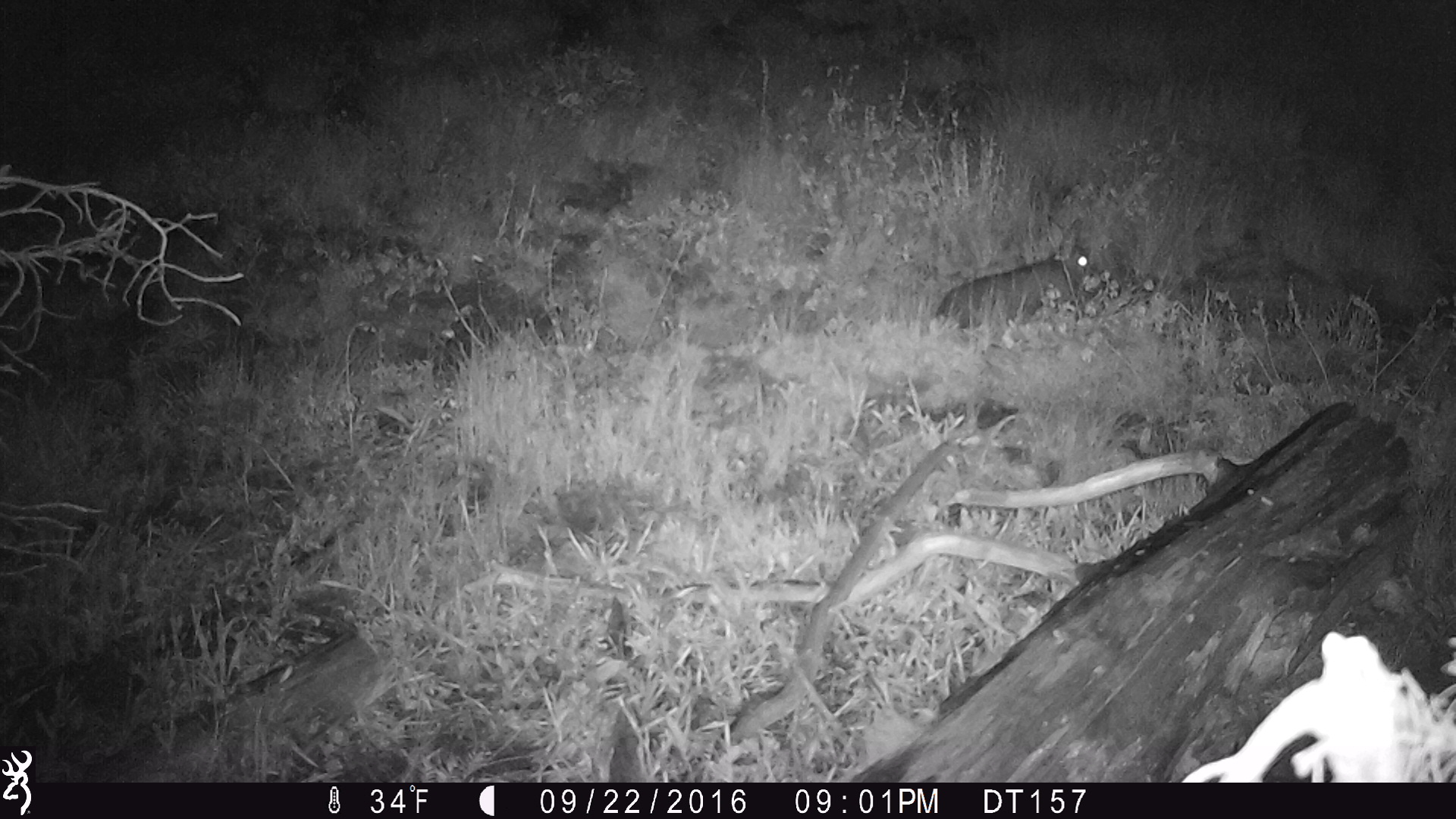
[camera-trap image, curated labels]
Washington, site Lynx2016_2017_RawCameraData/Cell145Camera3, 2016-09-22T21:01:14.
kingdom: Animalia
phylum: Chordata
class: Mammalia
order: Lagomorpha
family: Leporidae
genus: Lepus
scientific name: Lepus americanus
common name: snowshoe hare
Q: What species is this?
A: Lepus americanus (snowshoe hare).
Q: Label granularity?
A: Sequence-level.